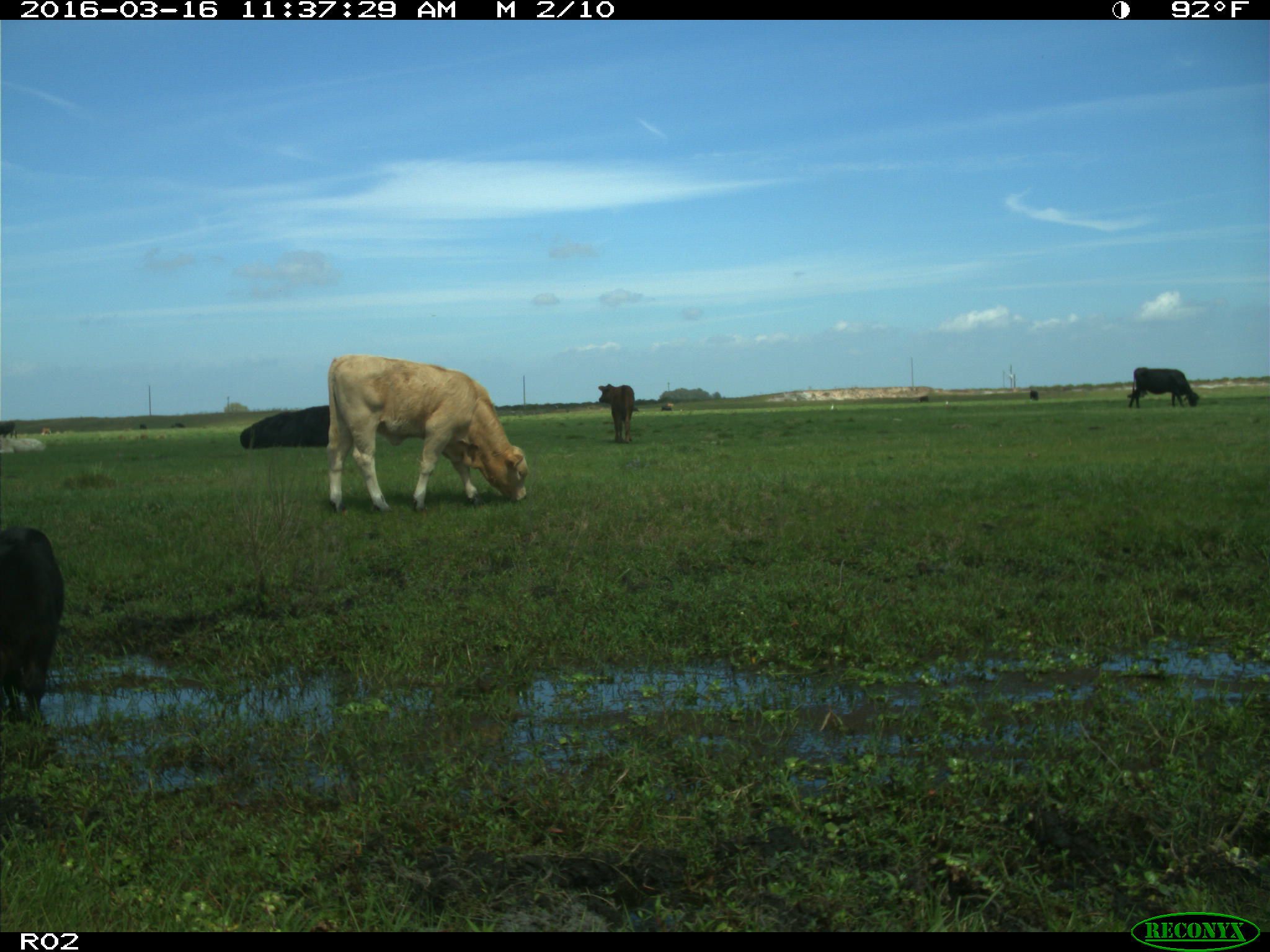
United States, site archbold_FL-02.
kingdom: Animalia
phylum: Chordata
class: Mammalia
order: Artiodactyla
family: Bovidae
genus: Bos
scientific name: Bos taurus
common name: domestic cow